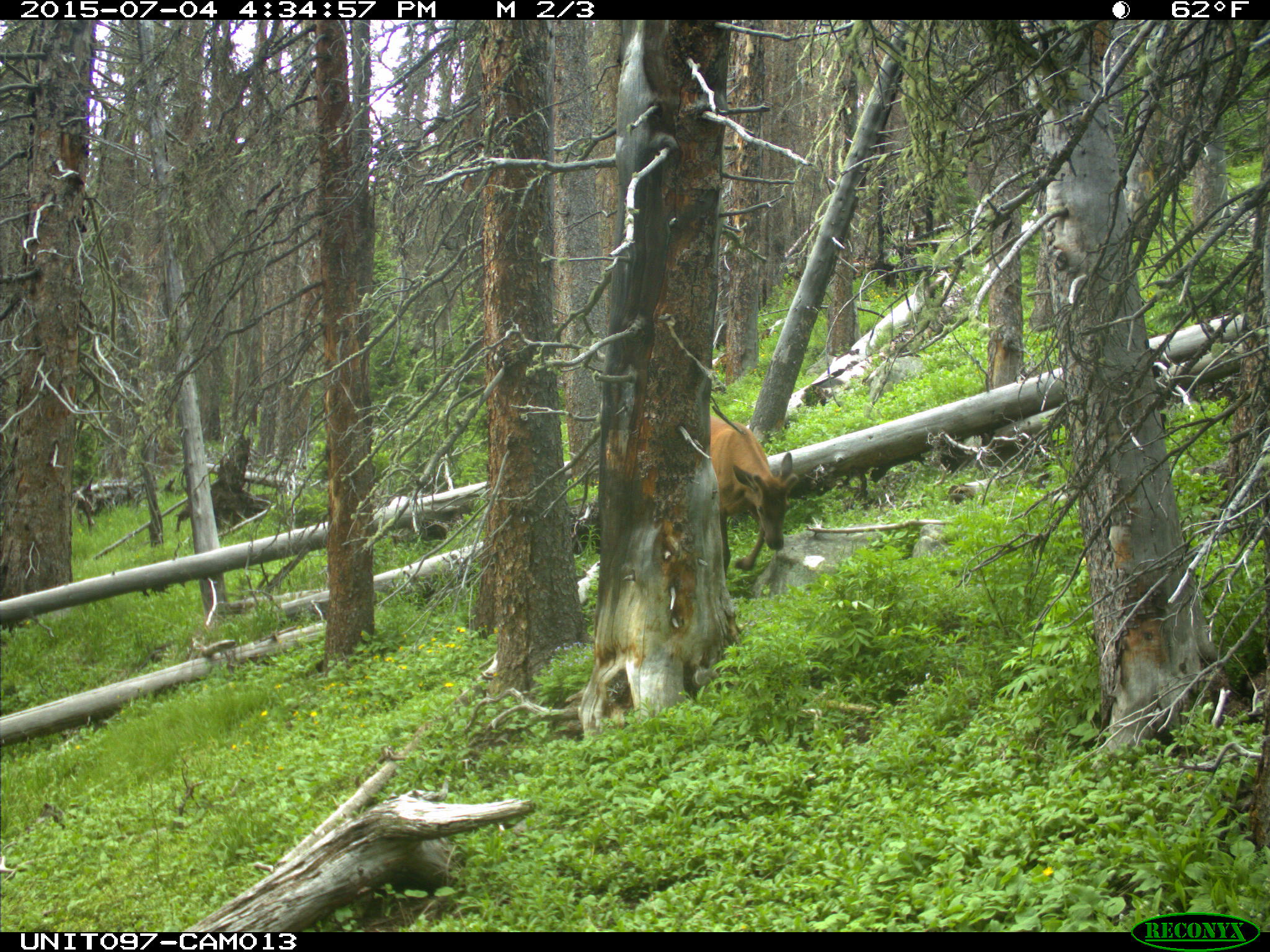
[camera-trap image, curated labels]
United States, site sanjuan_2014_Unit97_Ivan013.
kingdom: Animalia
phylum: Chordata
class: Mammalia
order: Artiodactyla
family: Cervidae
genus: Cervus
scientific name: Cervus elaphus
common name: red deer